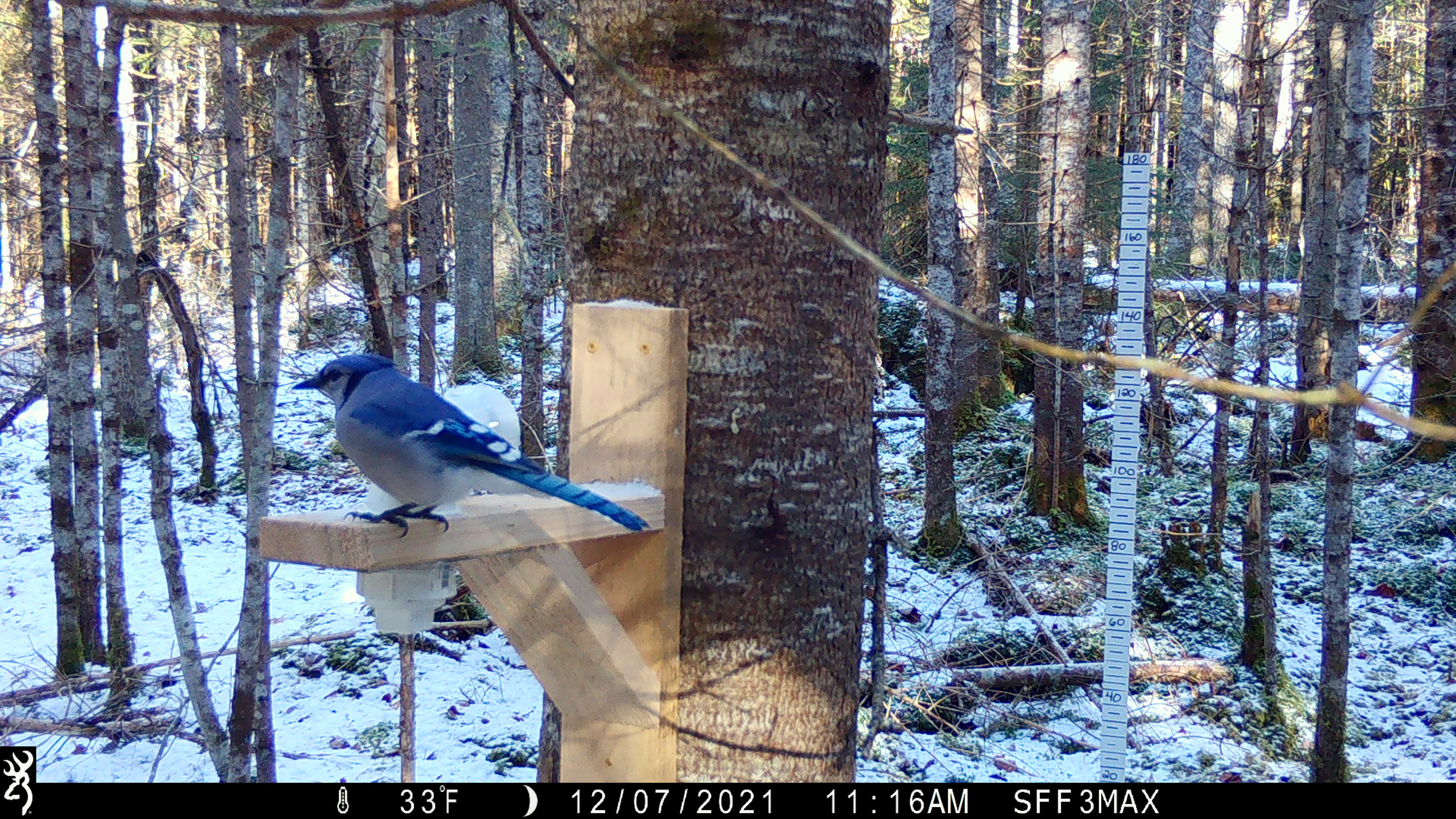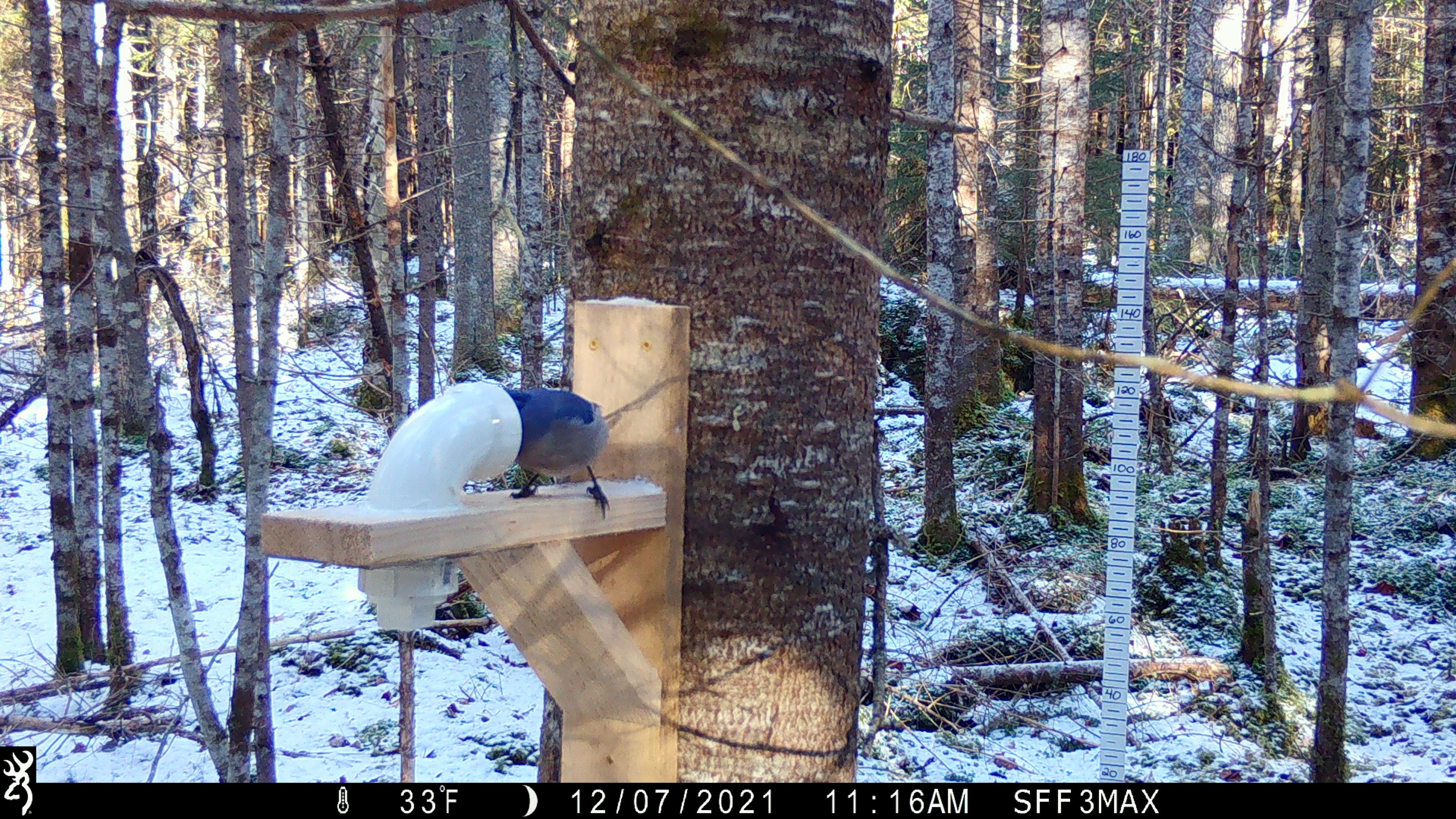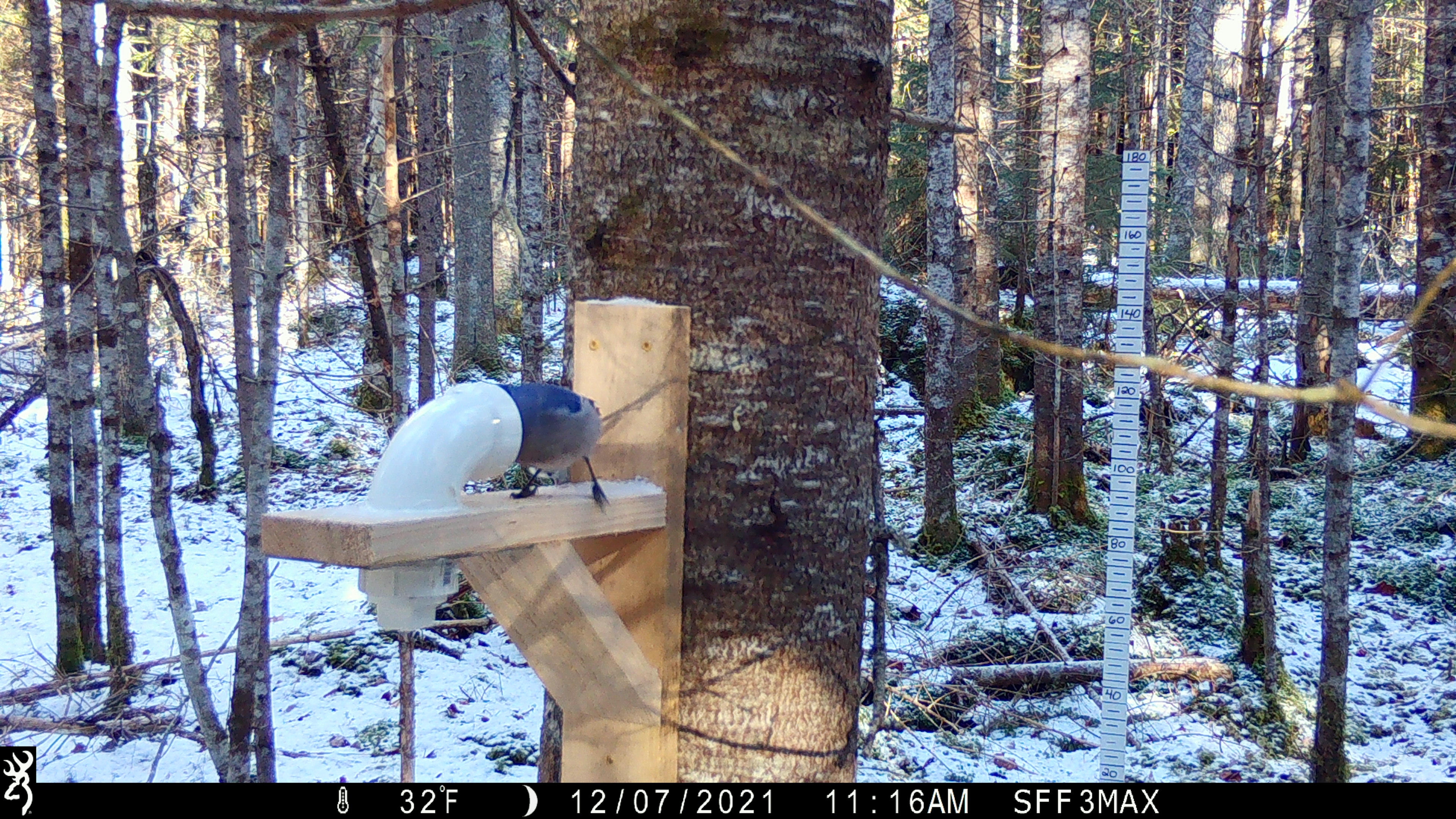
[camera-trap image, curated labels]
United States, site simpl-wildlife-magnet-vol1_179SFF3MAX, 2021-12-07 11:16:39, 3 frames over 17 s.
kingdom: Animalia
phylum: Chordata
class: Aves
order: Passeriformes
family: Corvidae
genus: Cyanocitta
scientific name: Cyanocitta cristata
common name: blue jay